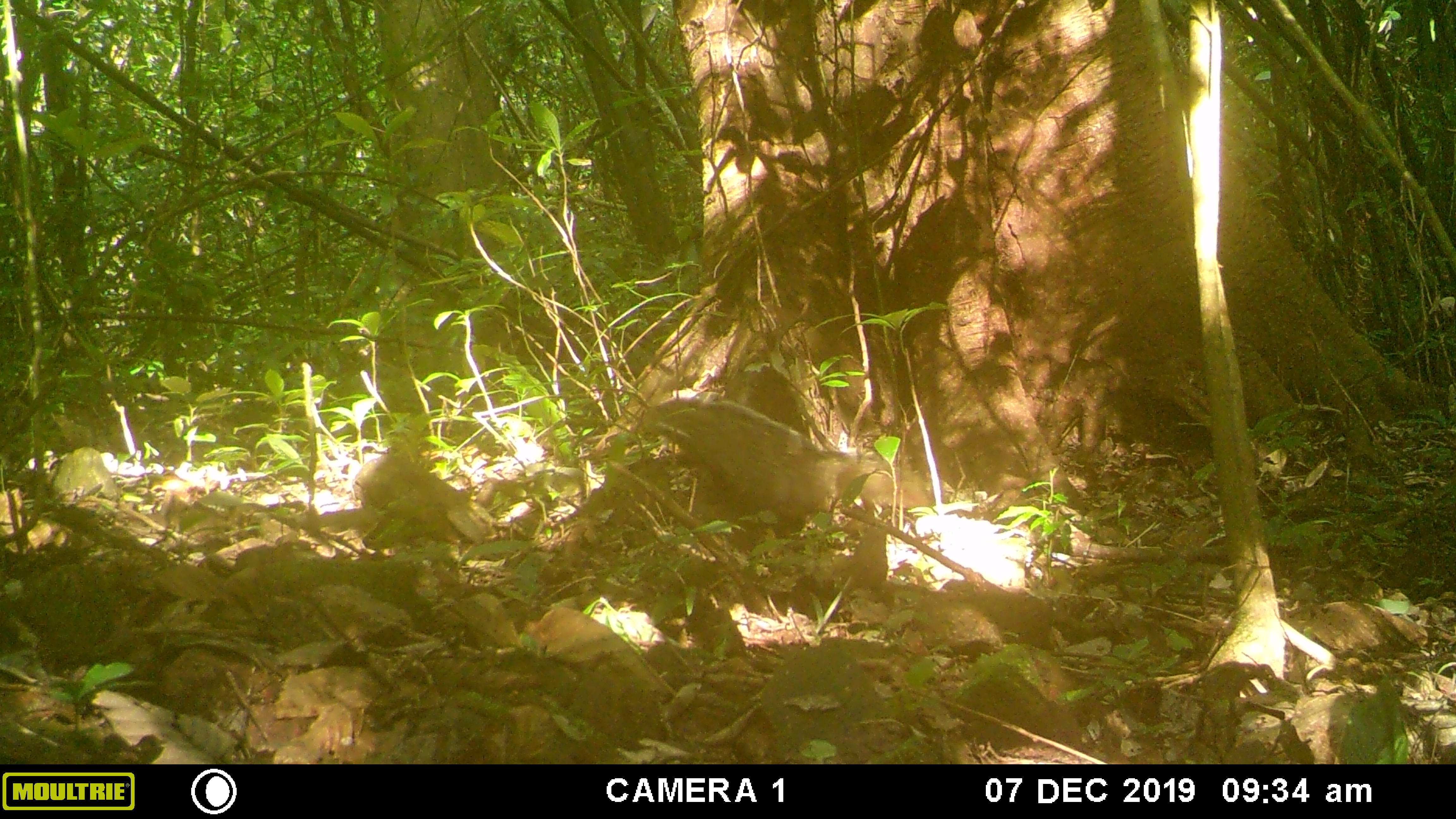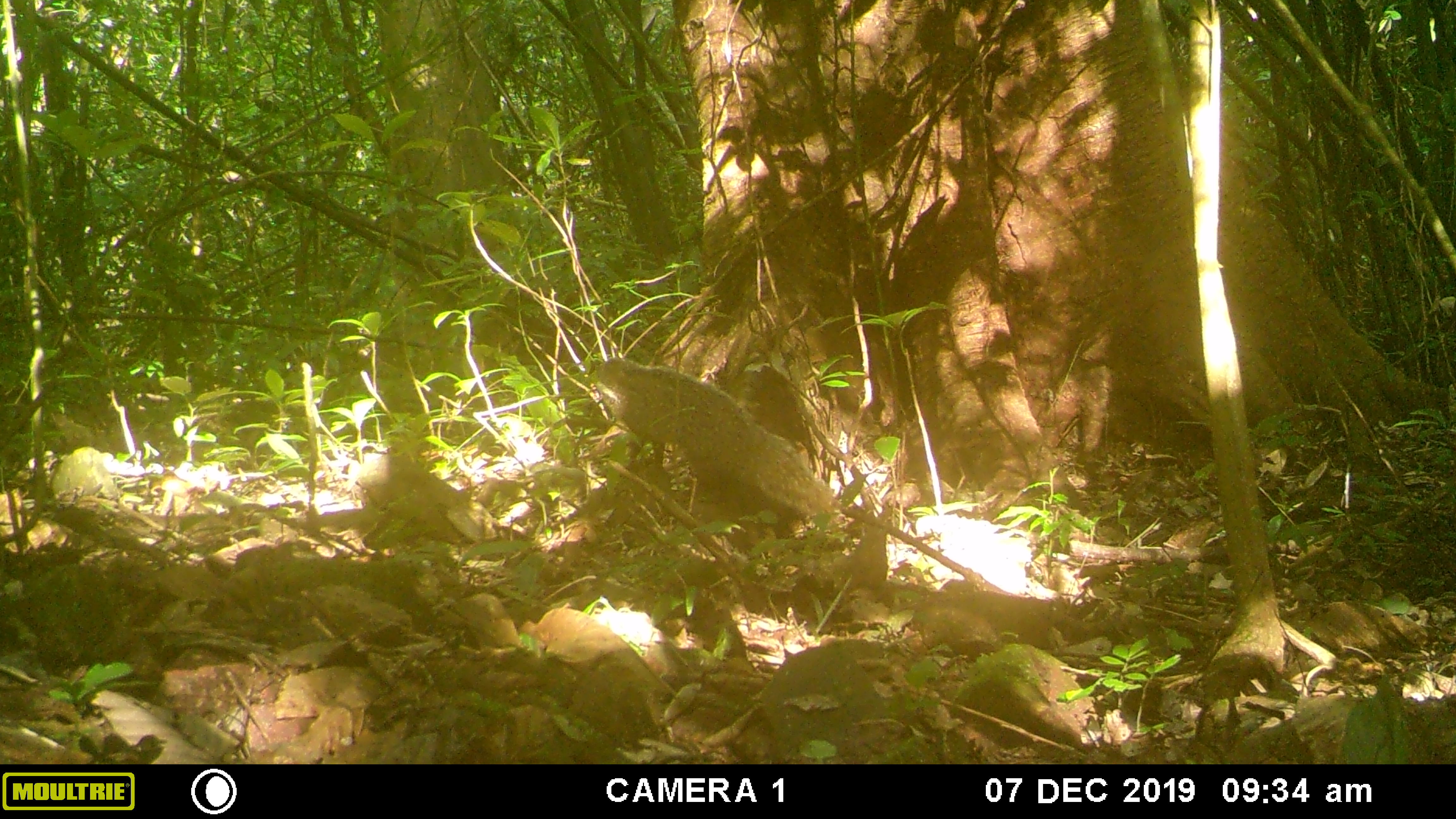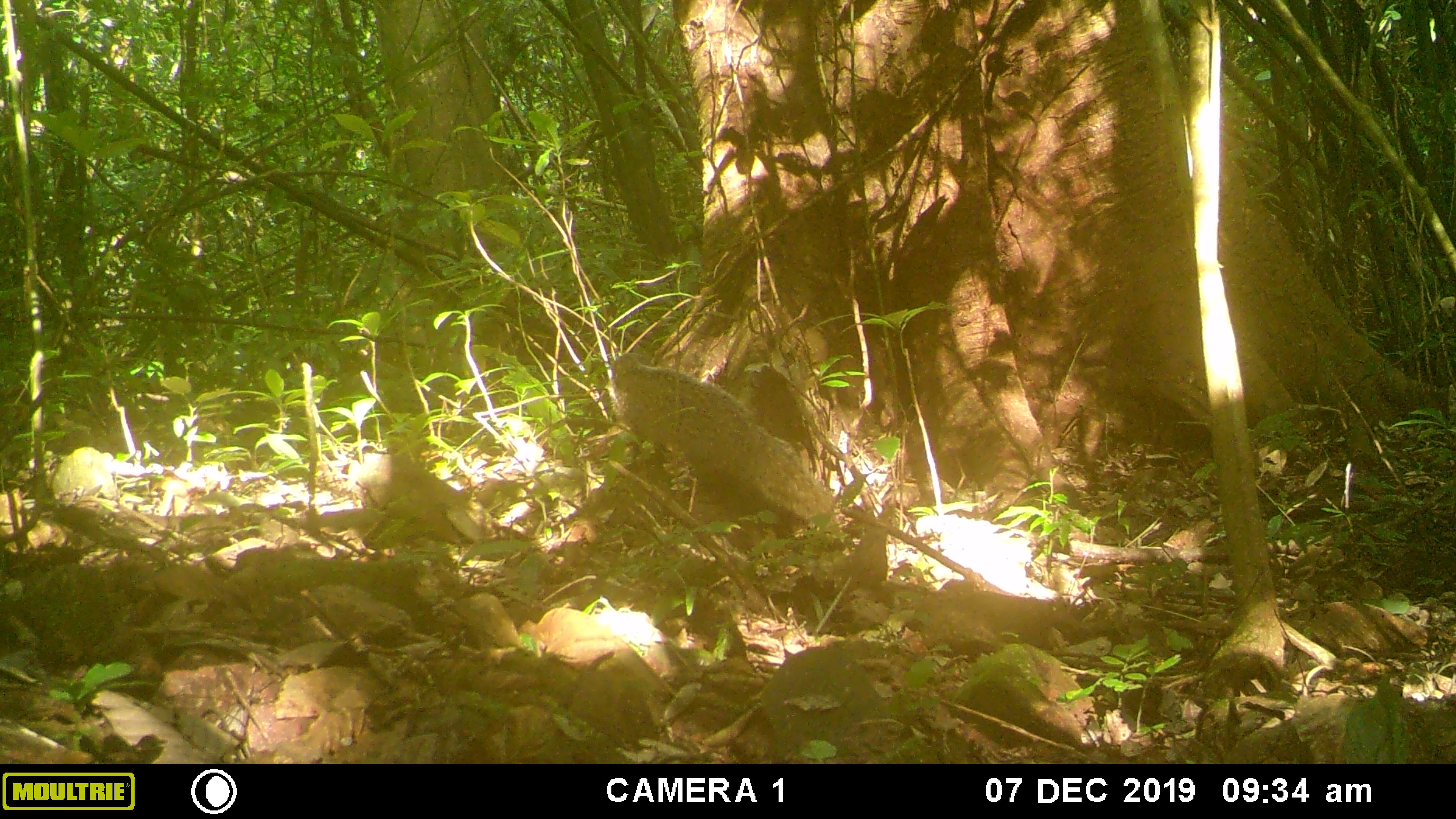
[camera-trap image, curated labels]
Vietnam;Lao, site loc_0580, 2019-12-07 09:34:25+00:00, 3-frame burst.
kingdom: Animalia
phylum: Chordata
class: Mammalia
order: Carnivora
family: Herpestidae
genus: Urva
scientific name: Urva urva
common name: crab-eating mongoose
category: crab eating mongoose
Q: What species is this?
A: Crab eating mongoose (crab-eating mongoose) (Urva urva).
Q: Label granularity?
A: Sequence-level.